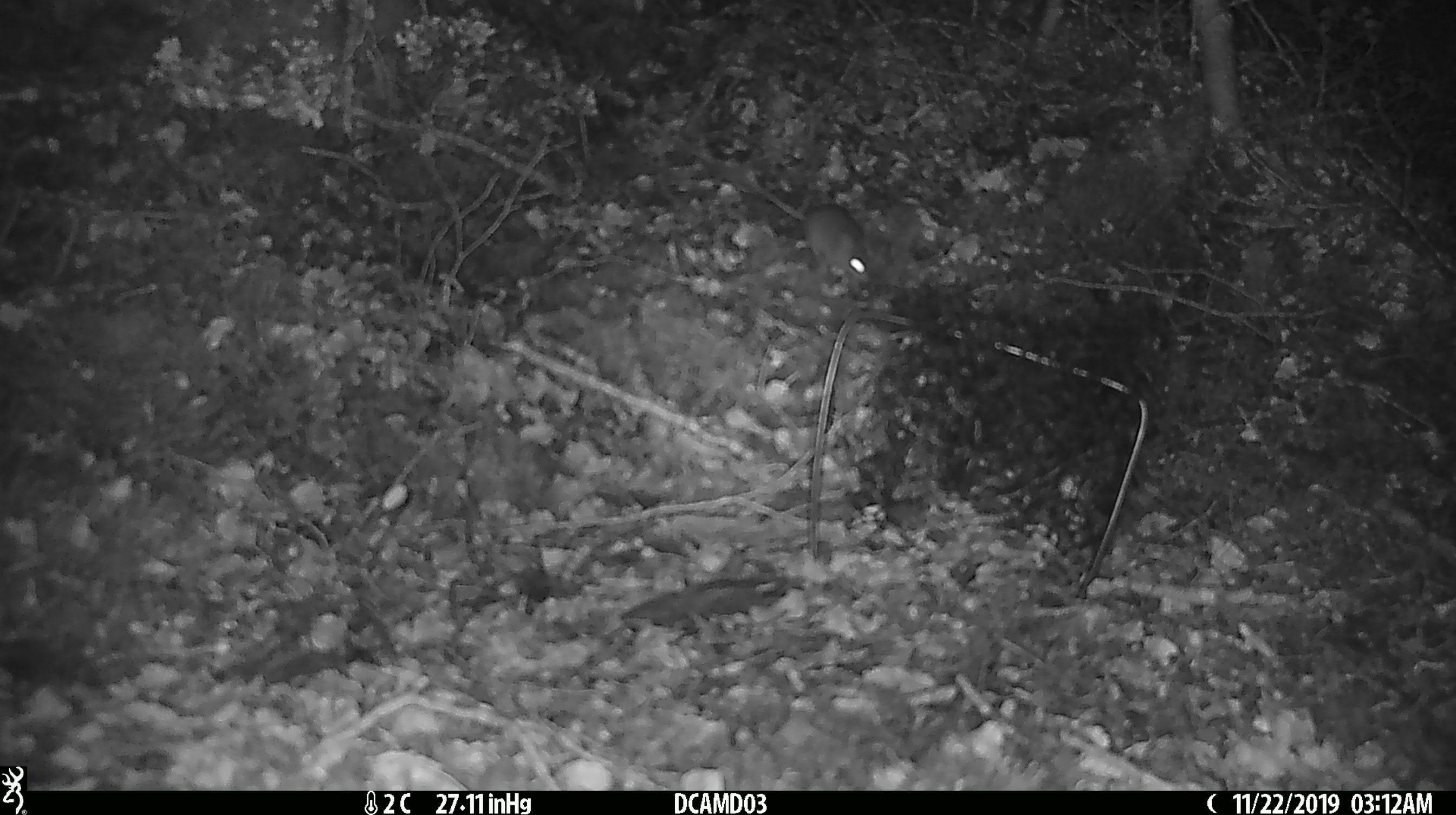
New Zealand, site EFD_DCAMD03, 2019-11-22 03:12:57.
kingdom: Animalia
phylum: Chordata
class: Mammalia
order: Rodentia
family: Muridae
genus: Mus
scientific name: Mus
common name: mouse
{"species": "mouse (Mus)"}